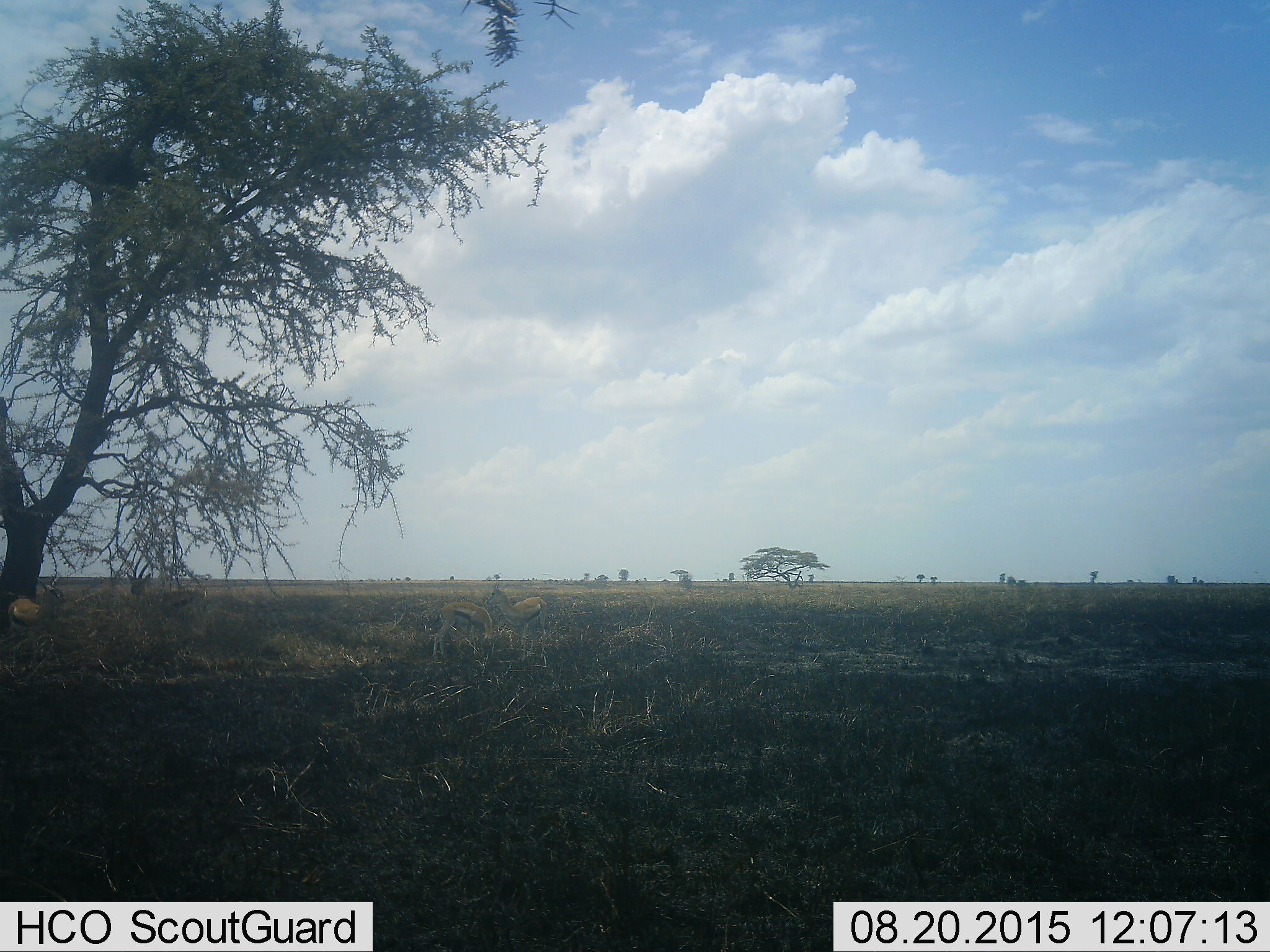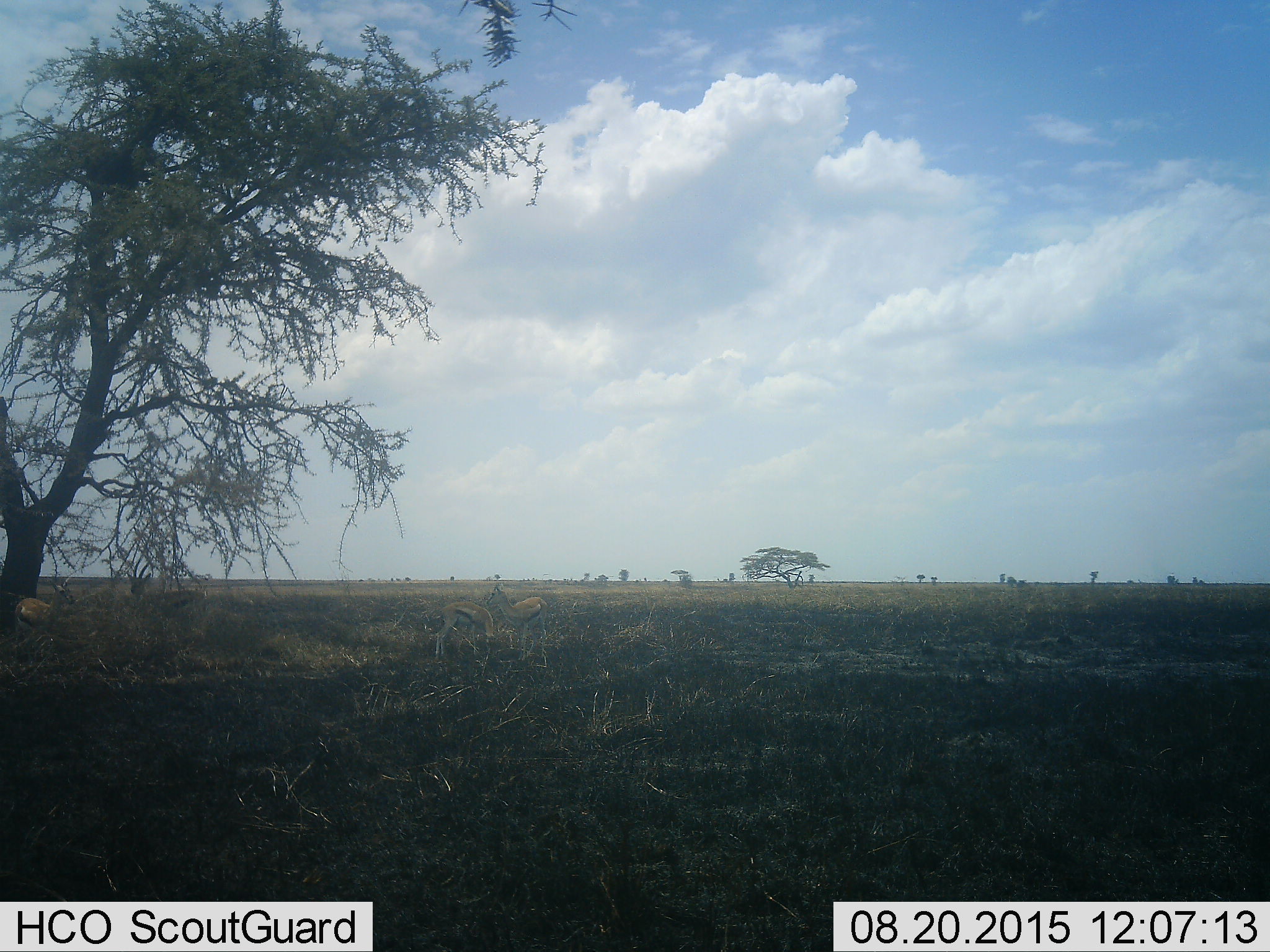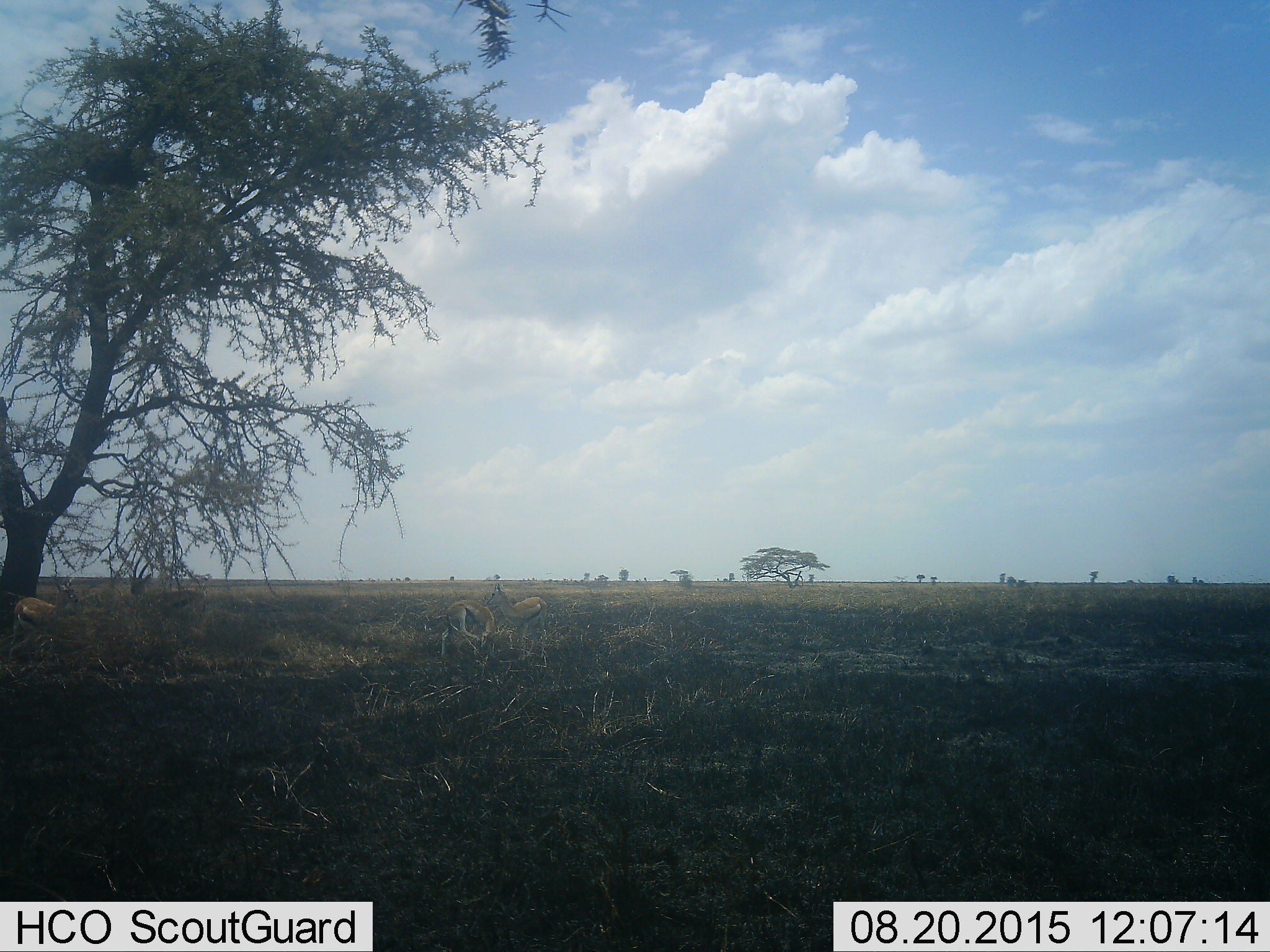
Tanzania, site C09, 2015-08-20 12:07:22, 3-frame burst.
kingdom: Animalia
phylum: Chordata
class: Mammalia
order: Artiodactyla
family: Bovidae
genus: Eudorcas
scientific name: Eudorcas thomsonii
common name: thomson's gazelle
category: gazellethomsons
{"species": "gazellethomsons (thomson's gazelle) (Eudorcas thomsonii)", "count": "4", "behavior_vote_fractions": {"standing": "67%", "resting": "7%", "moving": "33%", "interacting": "20%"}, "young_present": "0%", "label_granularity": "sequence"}